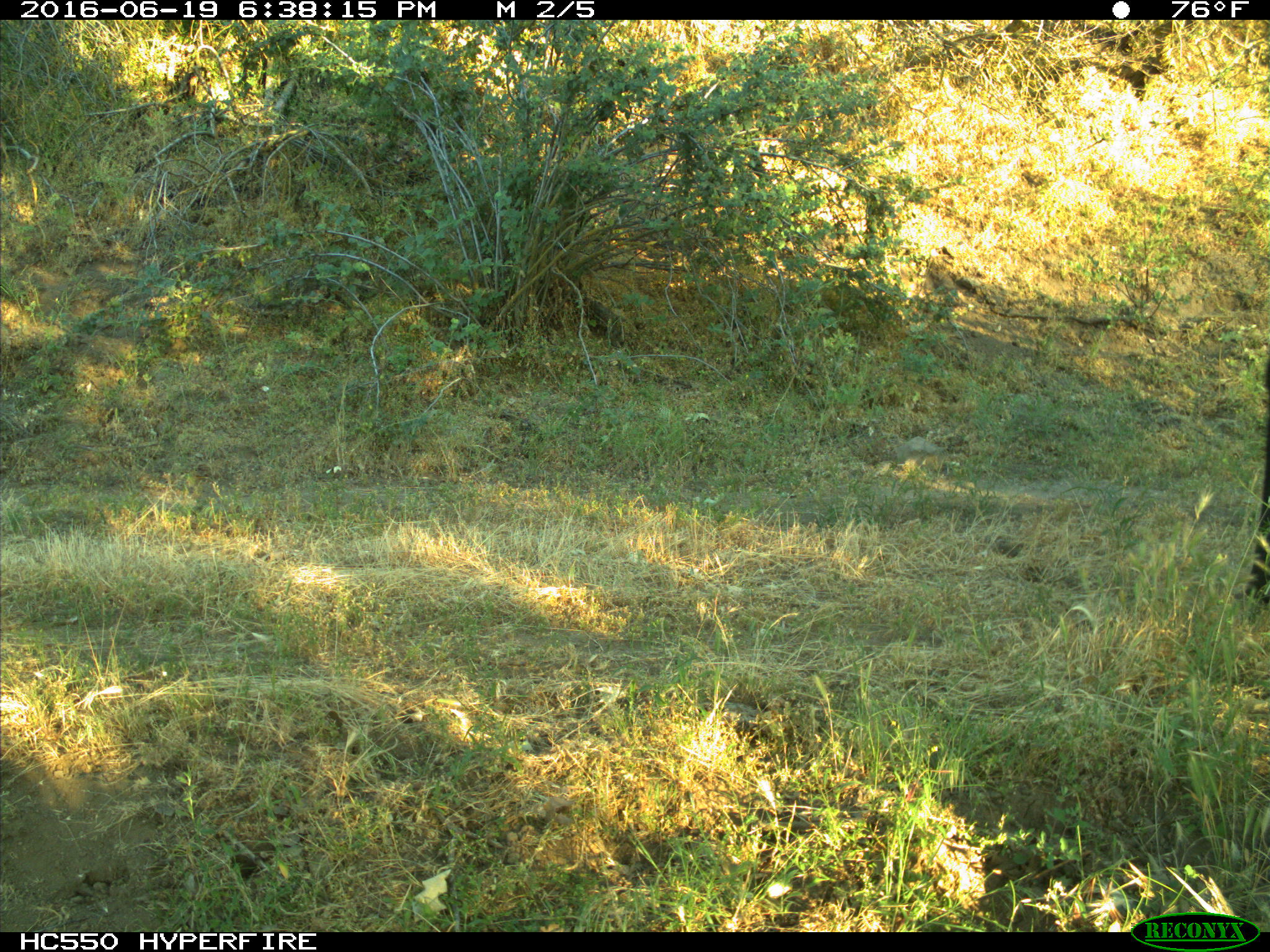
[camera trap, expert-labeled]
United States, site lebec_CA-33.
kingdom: Animalia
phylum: Chordata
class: Mammalia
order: Artiodactyla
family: Bovidae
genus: Bos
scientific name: Bos taurus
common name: domestic cow